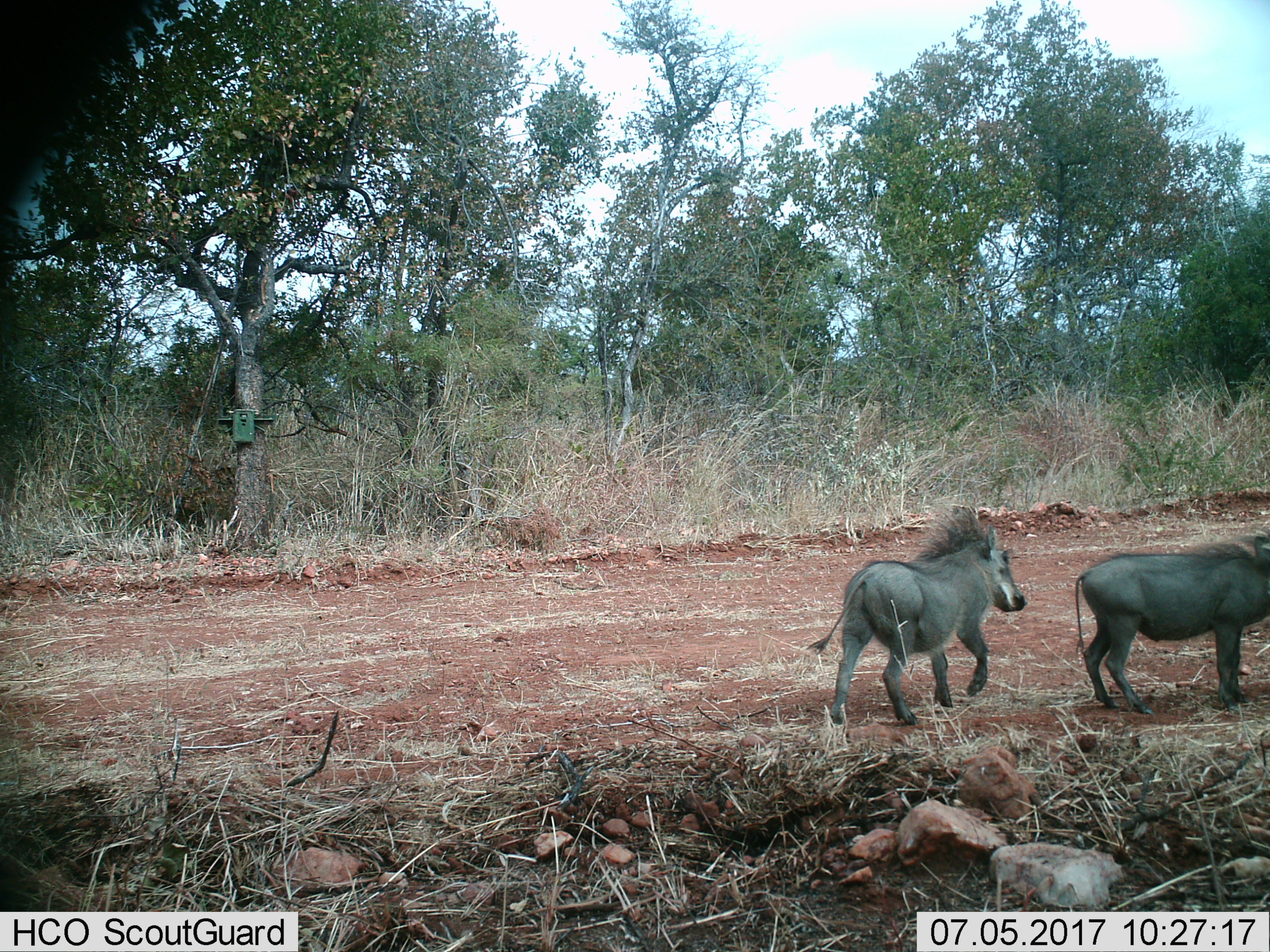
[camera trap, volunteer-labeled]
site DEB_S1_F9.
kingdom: Animalia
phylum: Chordata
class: Mammalia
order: Artiodactyla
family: Suidae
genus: Phacochoerus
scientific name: Phacochoerus africanus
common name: warthog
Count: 2.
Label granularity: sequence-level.